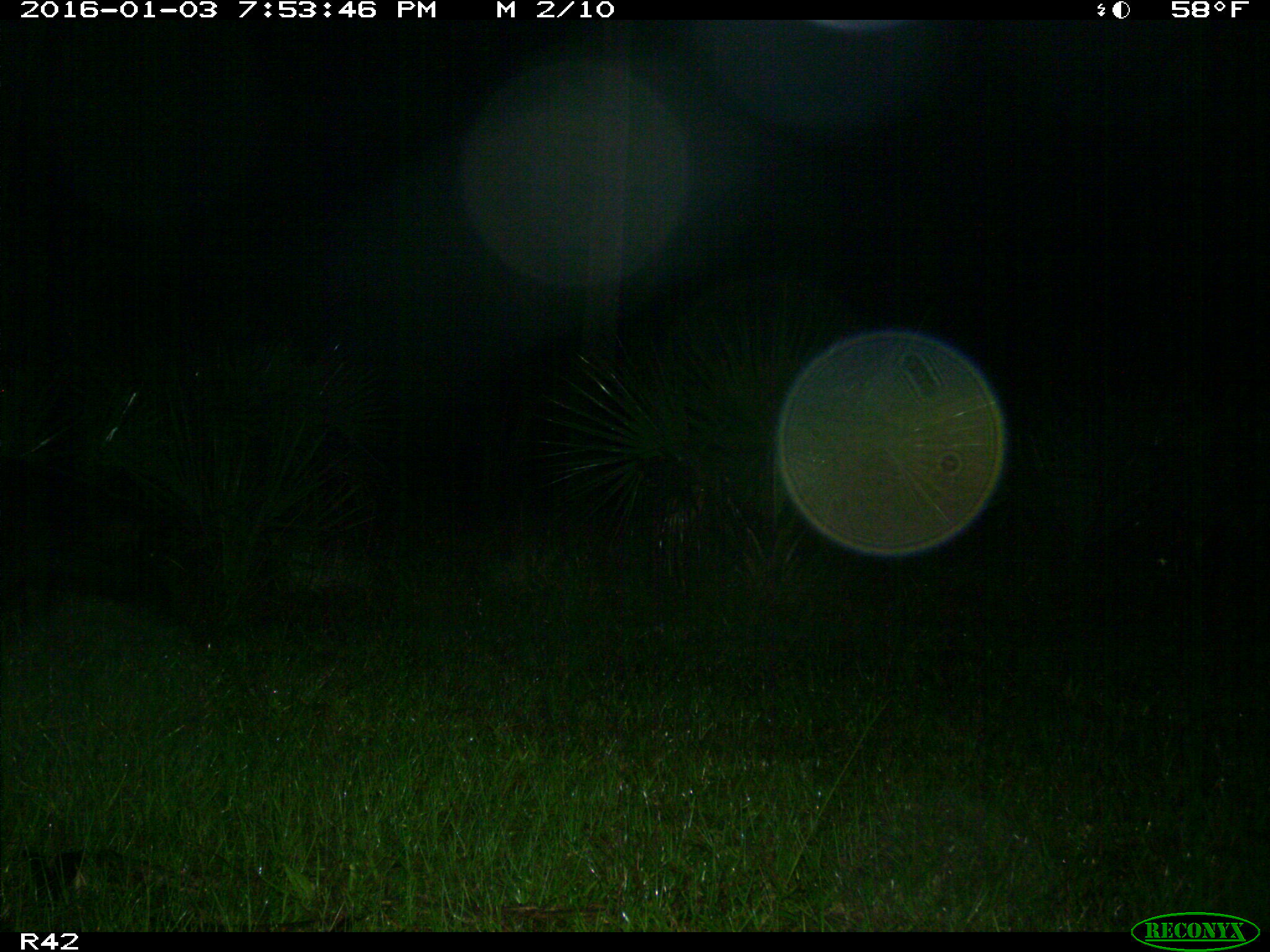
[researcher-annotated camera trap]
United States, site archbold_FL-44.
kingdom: Animalia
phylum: Chordata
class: Mammalia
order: Artiodactyla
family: Suidae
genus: Sus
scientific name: Sus scrofa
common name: wild boar